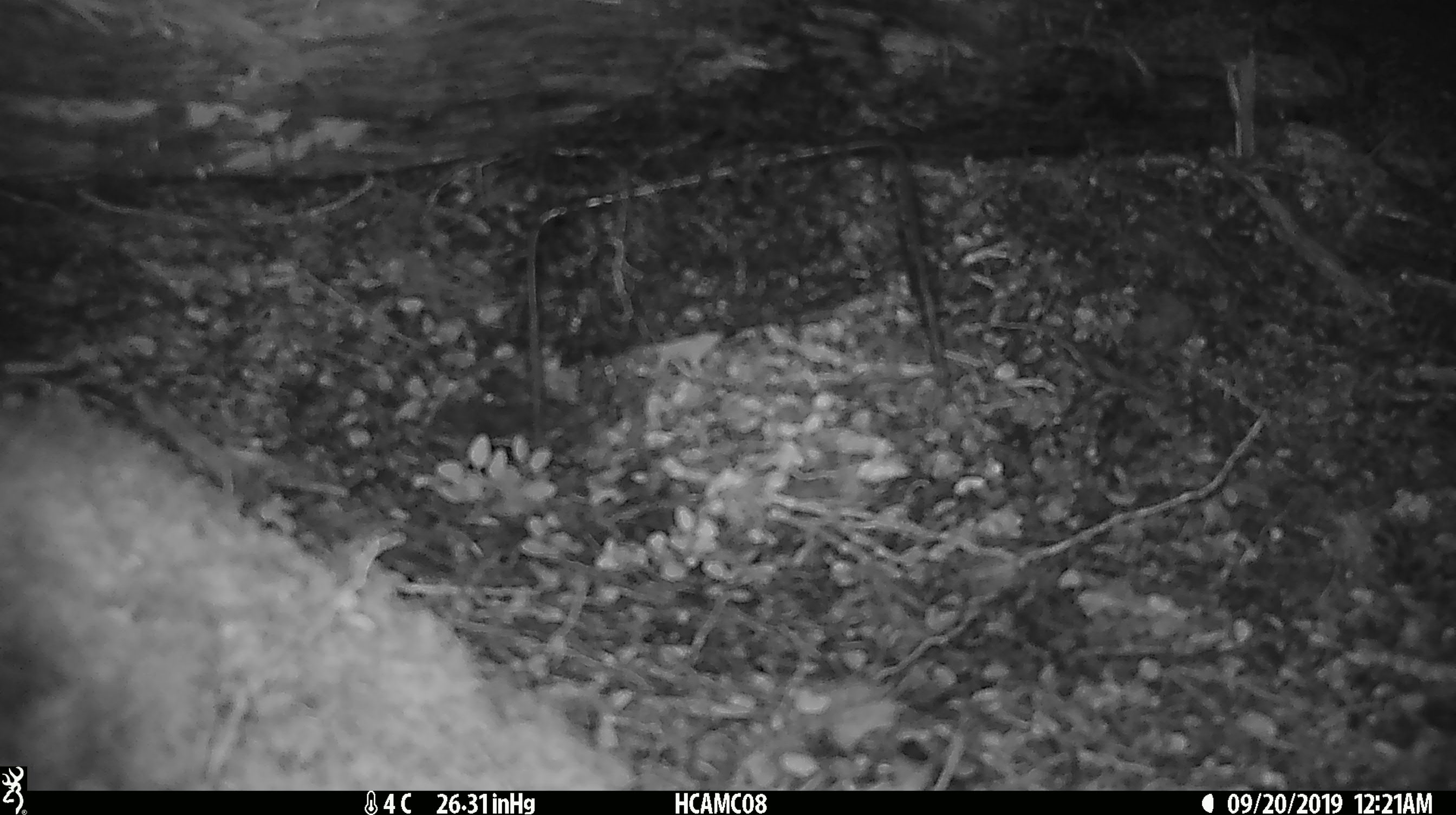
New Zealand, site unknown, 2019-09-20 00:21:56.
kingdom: Animalia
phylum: Chordata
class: Mammalia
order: Rodentia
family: Muridae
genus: Mus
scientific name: Mus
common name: mouse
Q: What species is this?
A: Mouse (Mus).